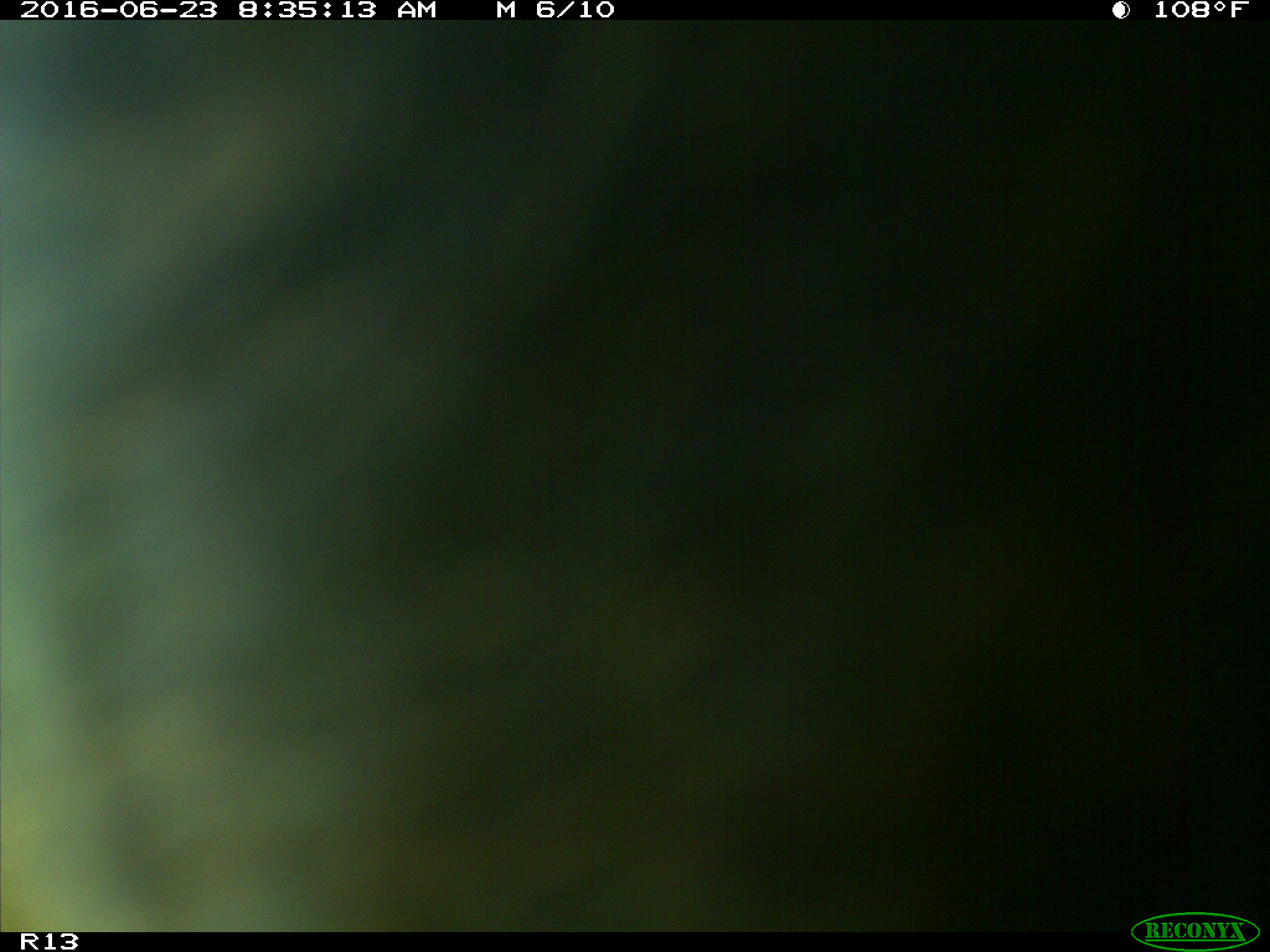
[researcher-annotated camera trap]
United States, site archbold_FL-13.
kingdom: Animalia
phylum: Chordata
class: Mammalia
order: Artiodactyla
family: Bovidae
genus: Bos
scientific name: Bos taurus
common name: domestic cow